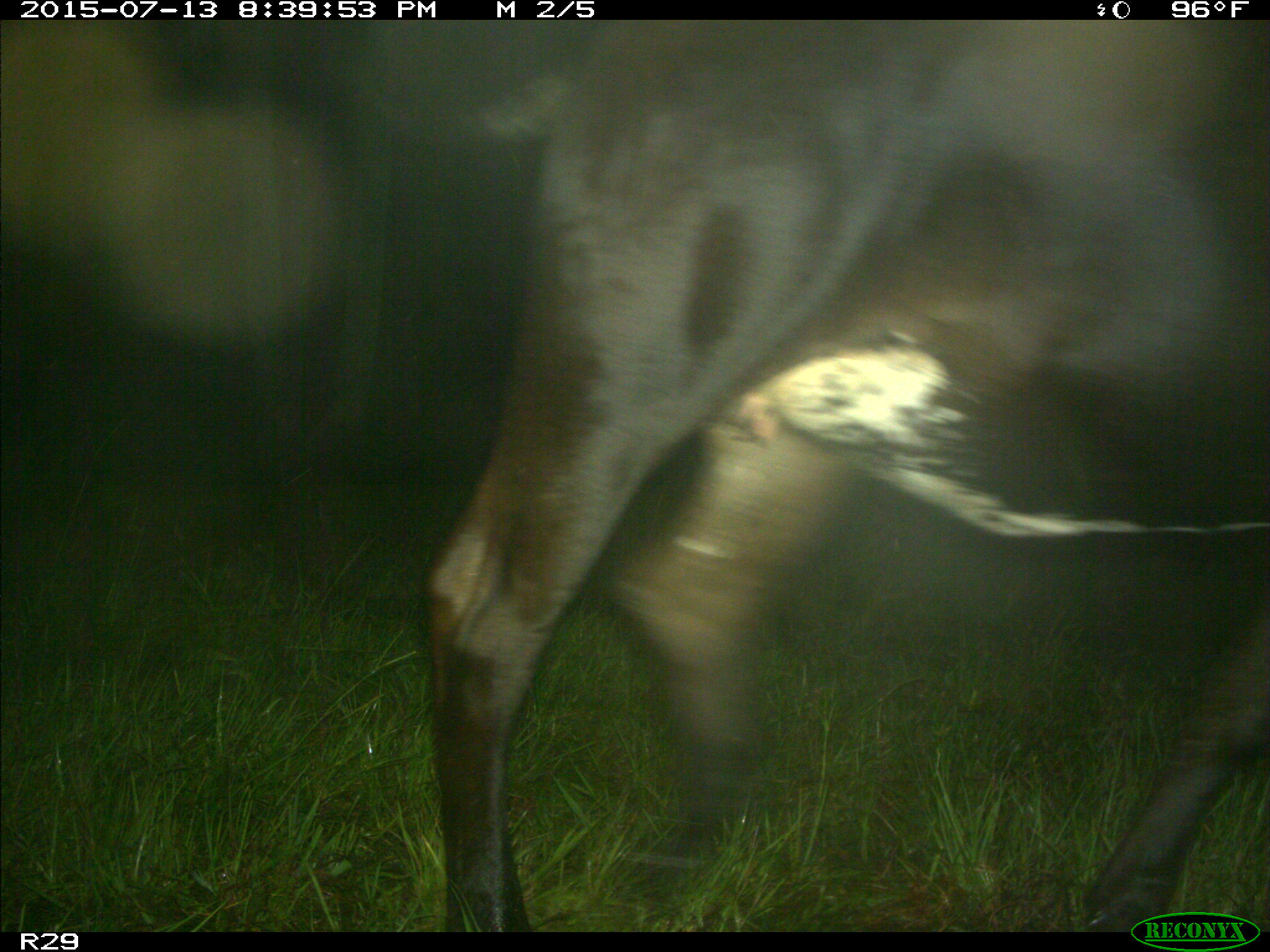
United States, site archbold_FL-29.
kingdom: Animalia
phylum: Chordata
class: Mammalia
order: Artiodactyla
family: Bovidae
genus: Bos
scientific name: Bos taurus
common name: domestic cow